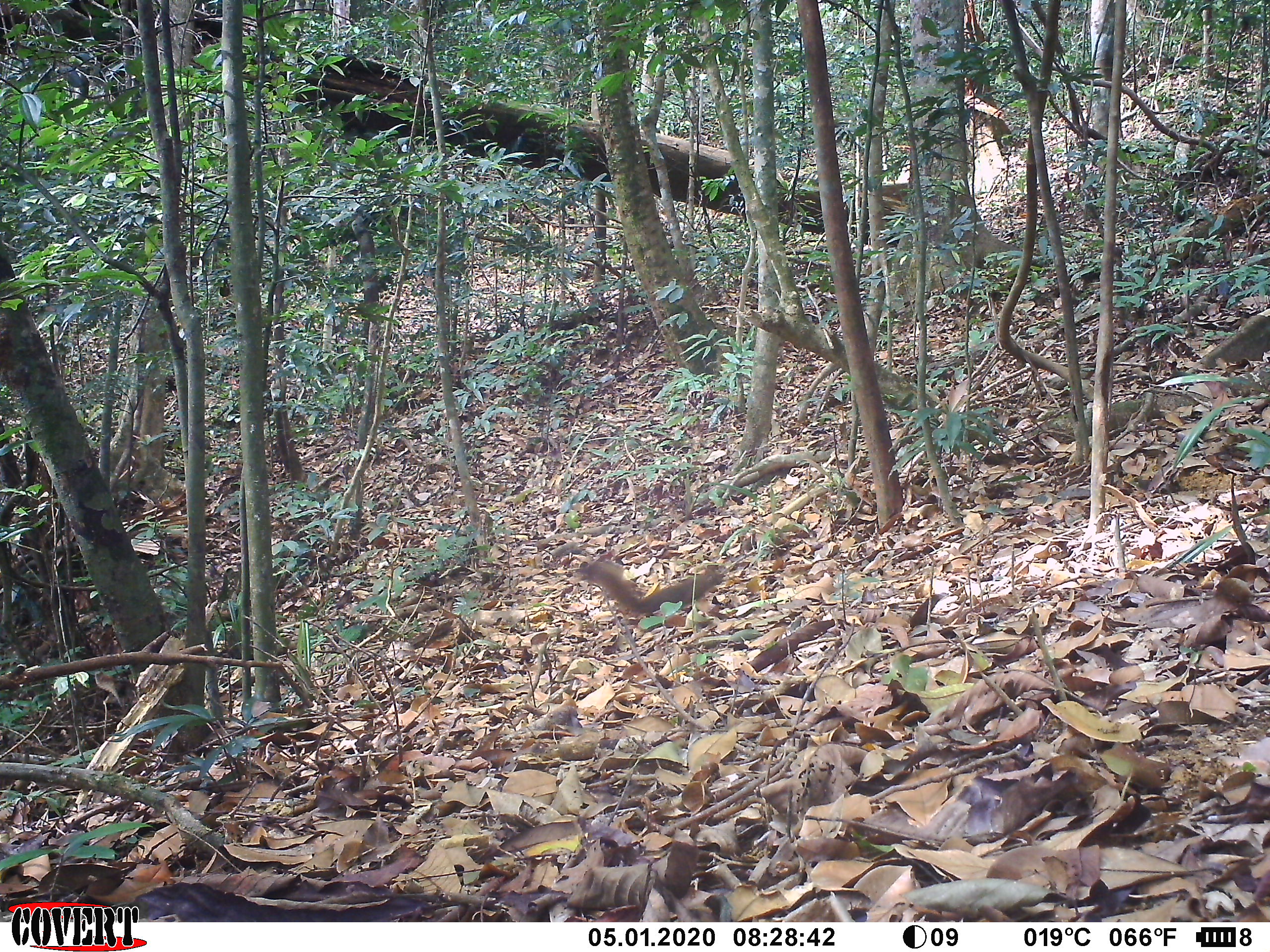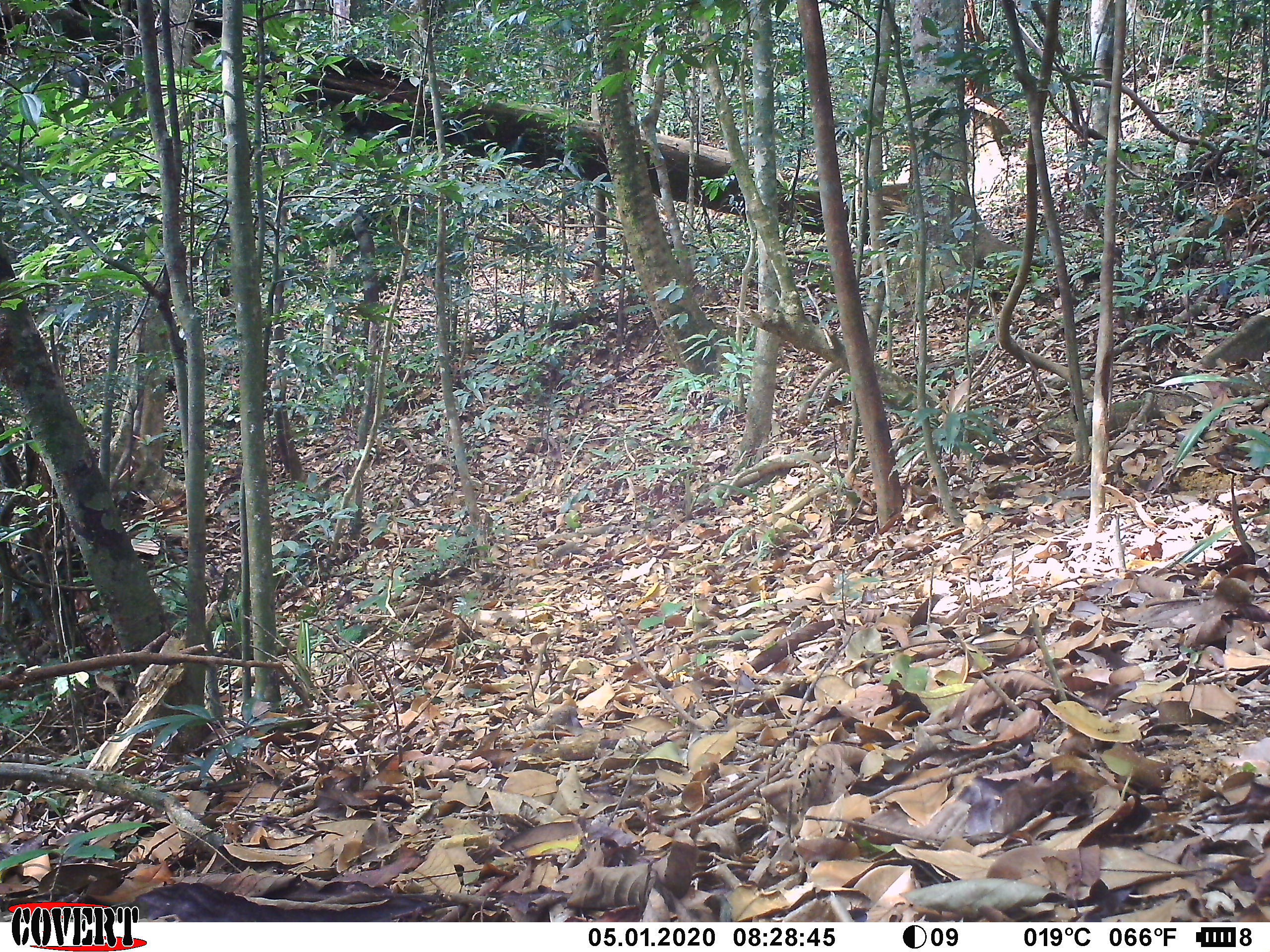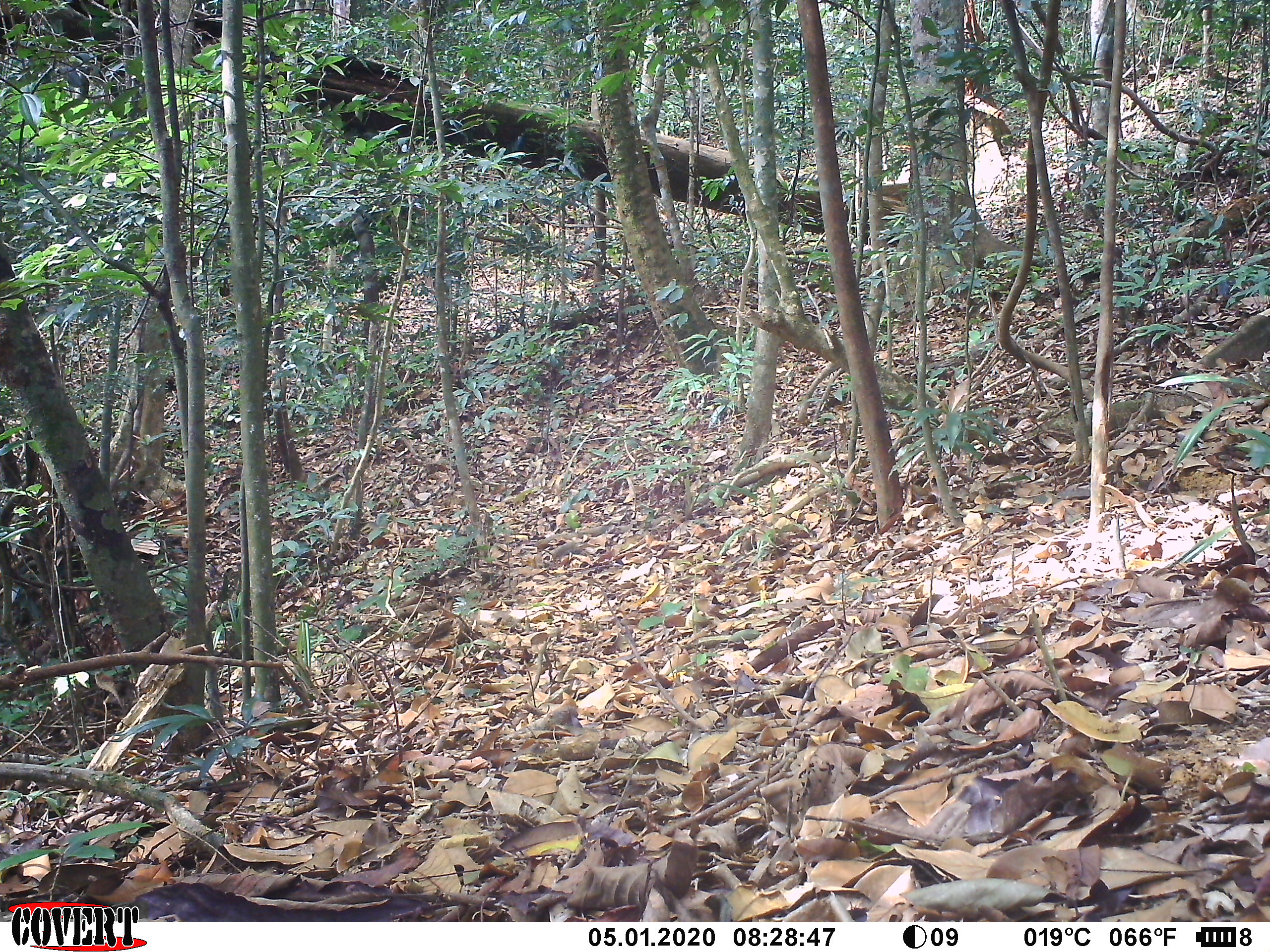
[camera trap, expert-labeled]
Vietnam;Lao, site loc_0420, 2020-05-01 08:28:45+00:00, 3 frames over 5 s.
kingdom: Animalia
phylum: Chordata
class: Mammalia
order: Rodentia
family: Sciuridae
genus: Callosciurus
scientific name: Callosciurus erythraeus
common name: pallas's squirrel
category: pallass squirrel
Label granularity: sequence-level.